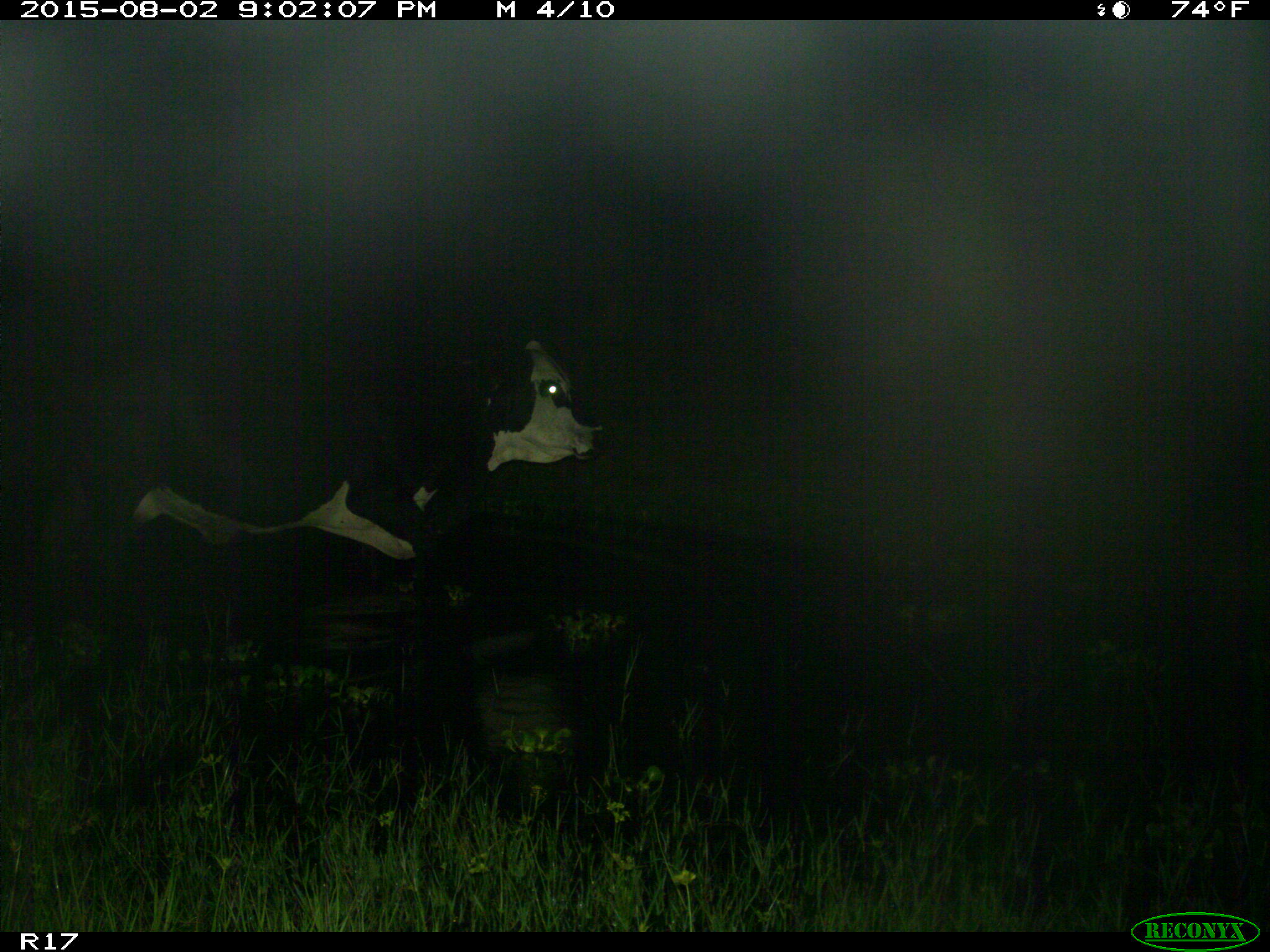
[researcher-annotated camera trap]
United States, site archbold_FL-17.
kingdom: Animalia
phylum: Chordata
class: Mammalia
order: Artiodactyla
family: Bovidae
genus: Bos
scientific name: Bos taurus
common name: domestic cow